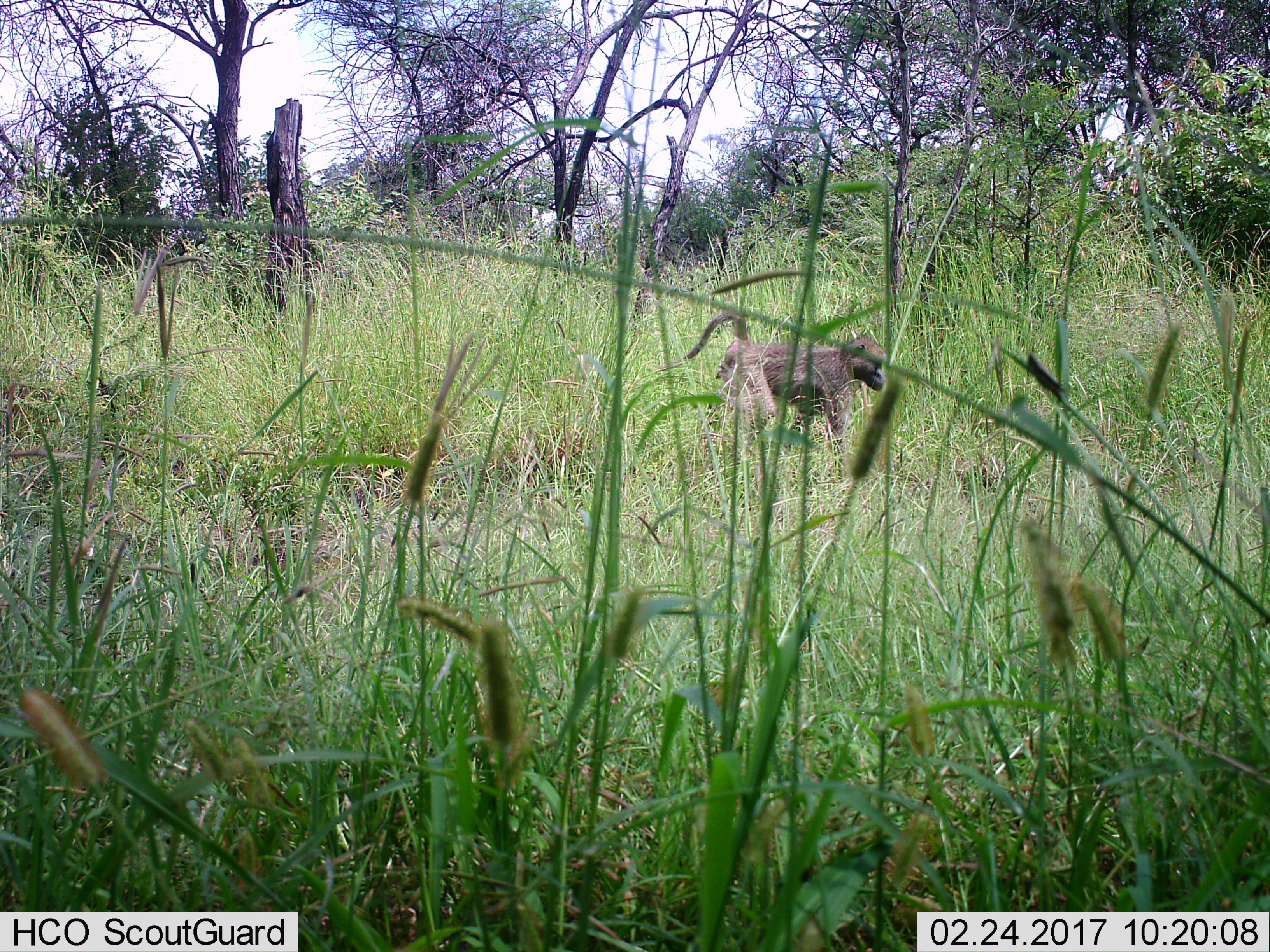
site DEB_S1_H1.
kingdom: Animalia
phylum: Chordata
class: Mammalia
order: Primates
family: Cercopithecidae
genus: Papio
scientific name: Papio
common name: baboon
Baboon (Papio), count 1. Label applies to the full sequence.